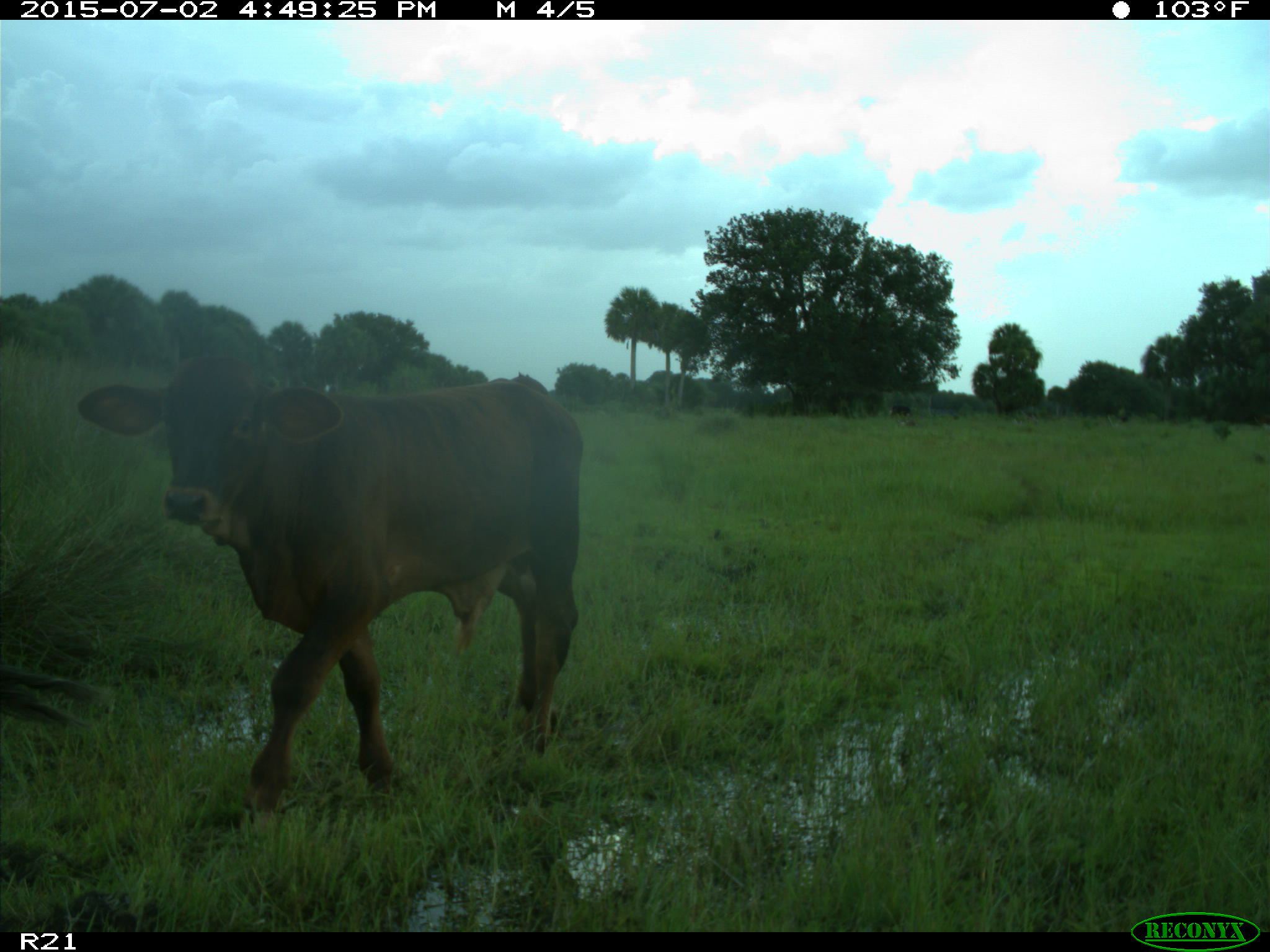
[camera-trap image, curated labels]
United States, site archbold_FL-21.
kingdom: Animalia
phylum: Chordata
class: Mammalia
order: Artiodactyla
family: Bovidae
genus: Bos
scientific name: Bos taurus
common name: domestic cow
Bos taurus (domestic cow).